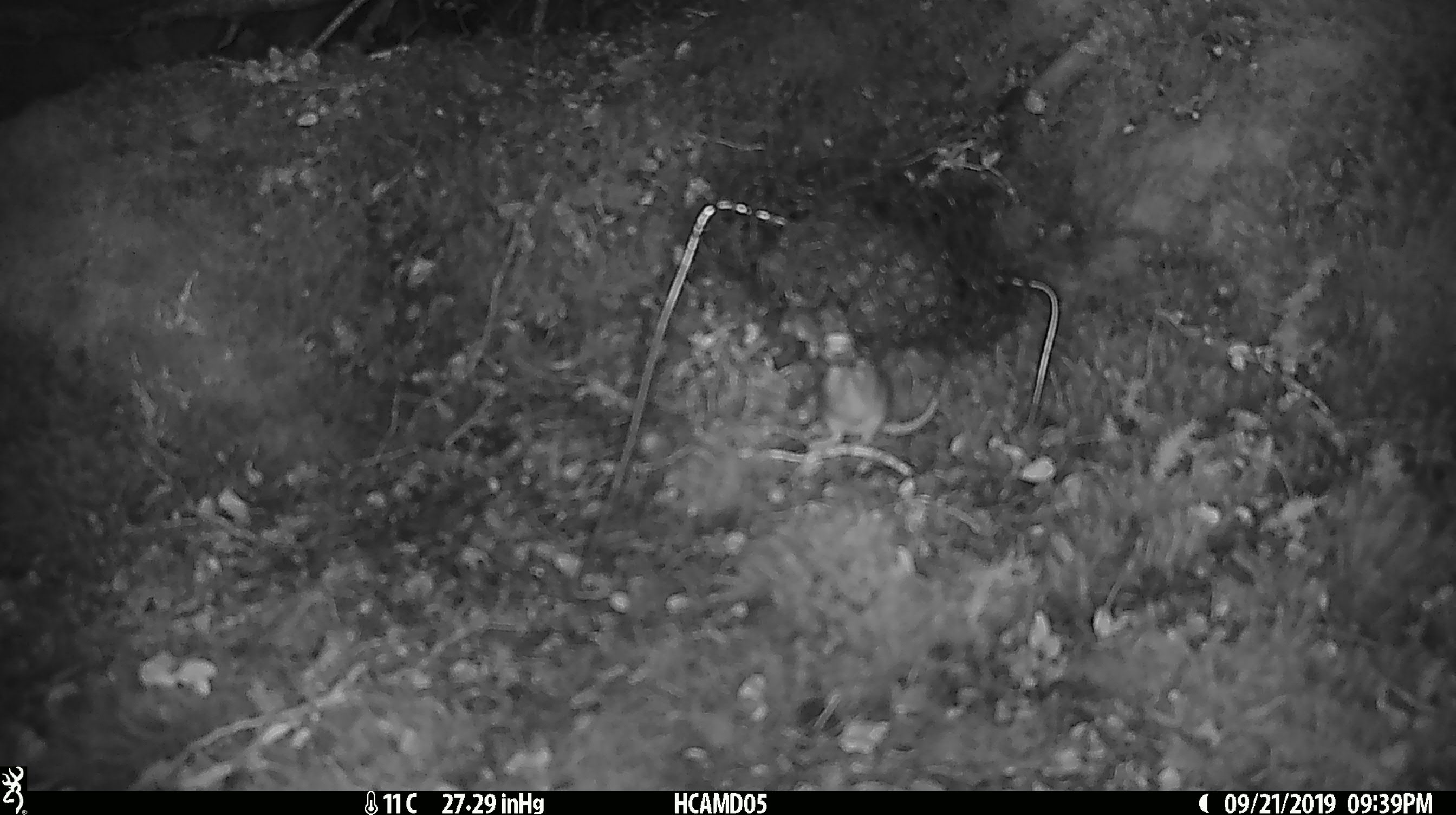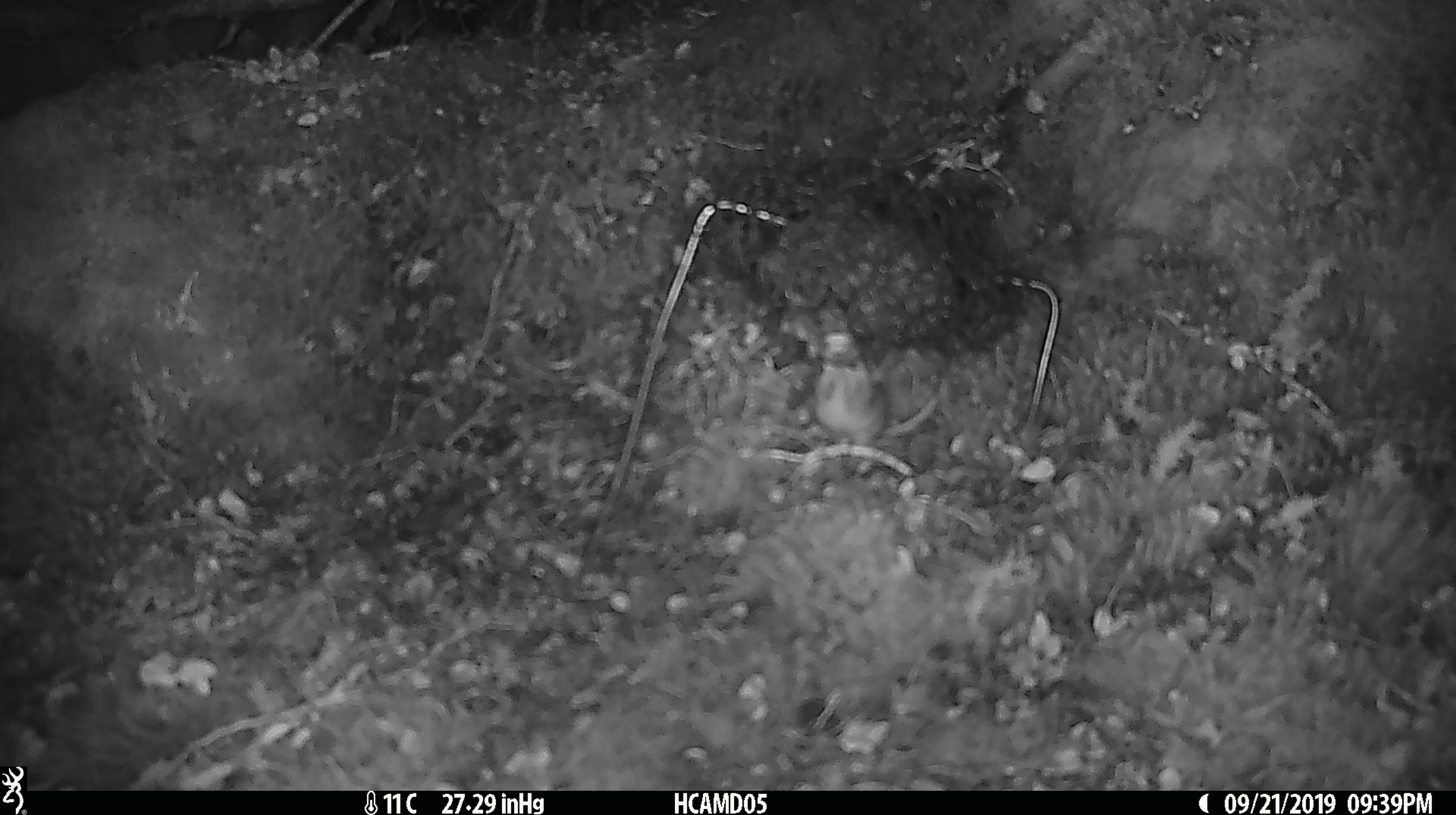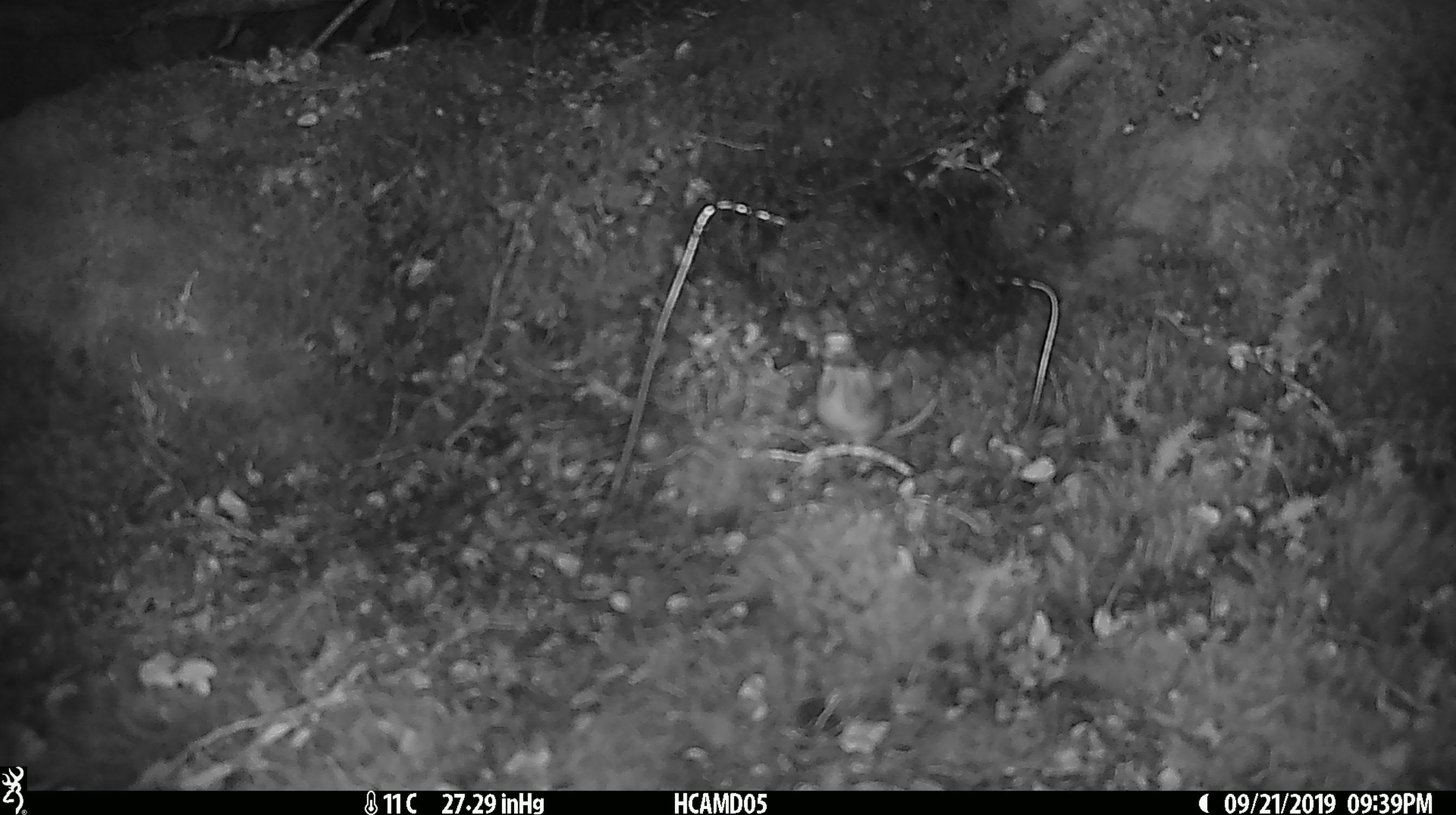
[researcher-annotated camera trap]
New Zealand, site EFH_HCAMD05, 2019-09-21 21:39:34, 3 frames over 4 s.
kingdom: Animalia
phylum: Chordata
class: Mammalia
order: Rodentia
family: Muridae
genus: Mus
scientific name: Mus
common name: mouse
Mouse (Mus).